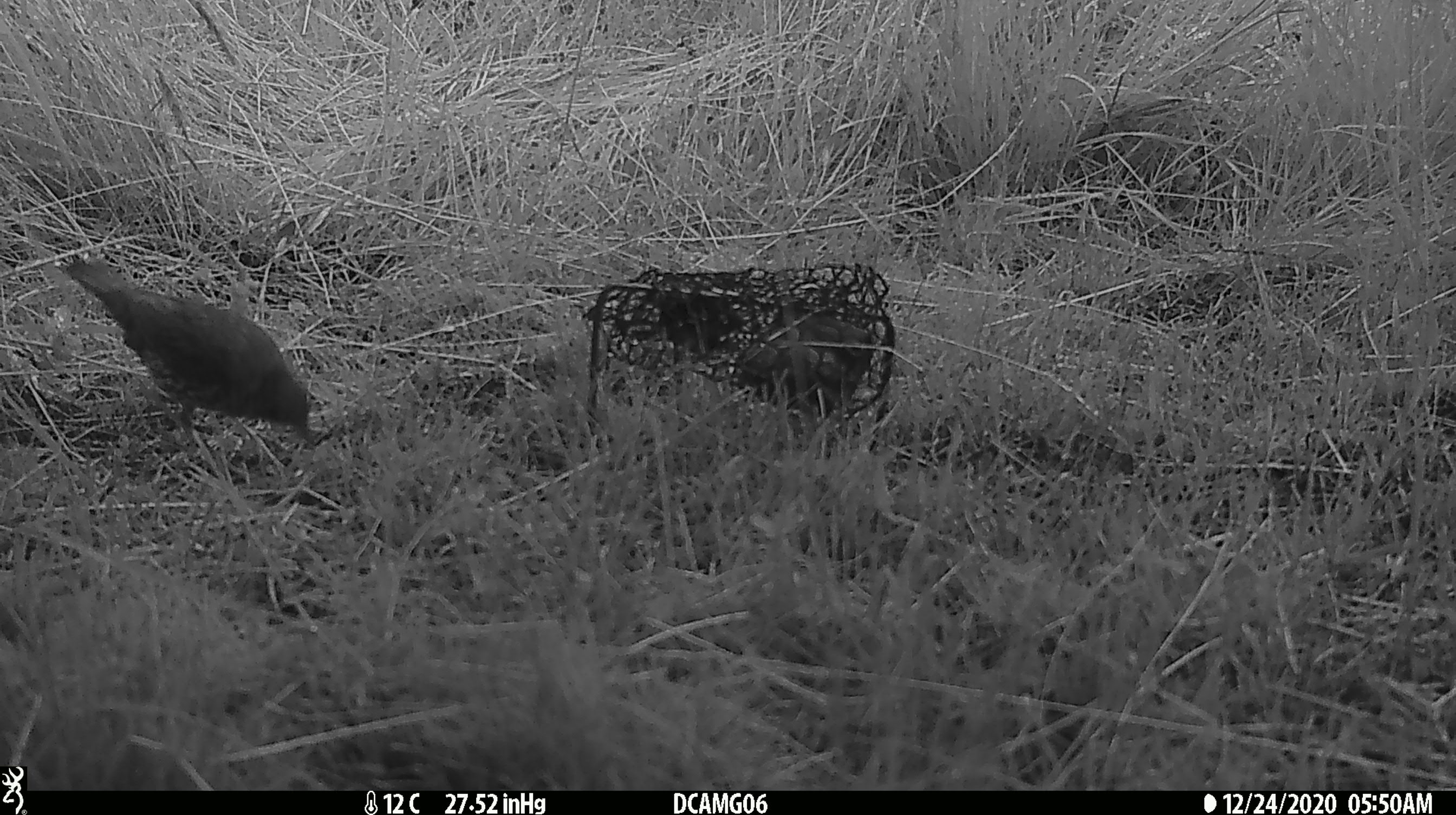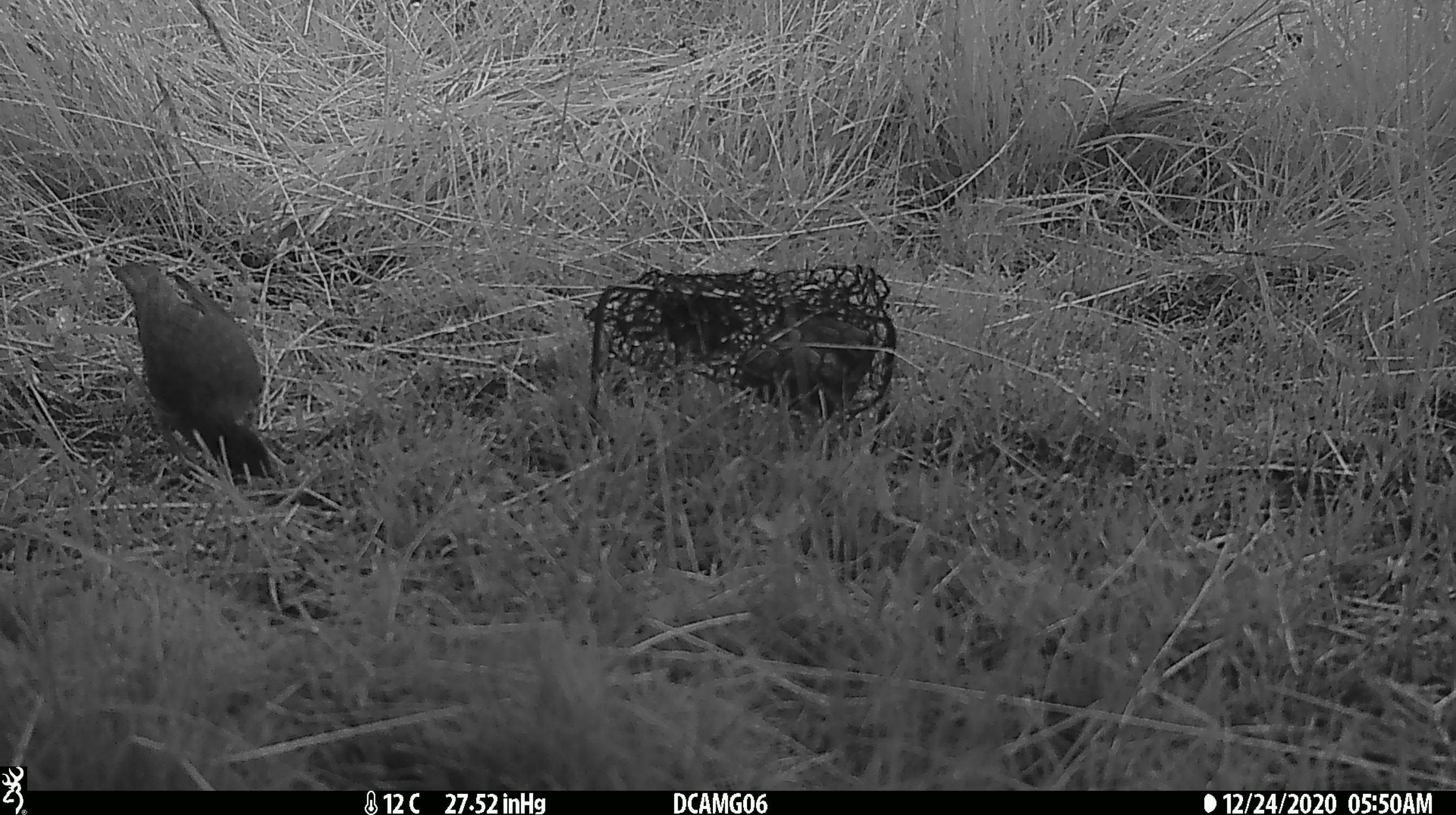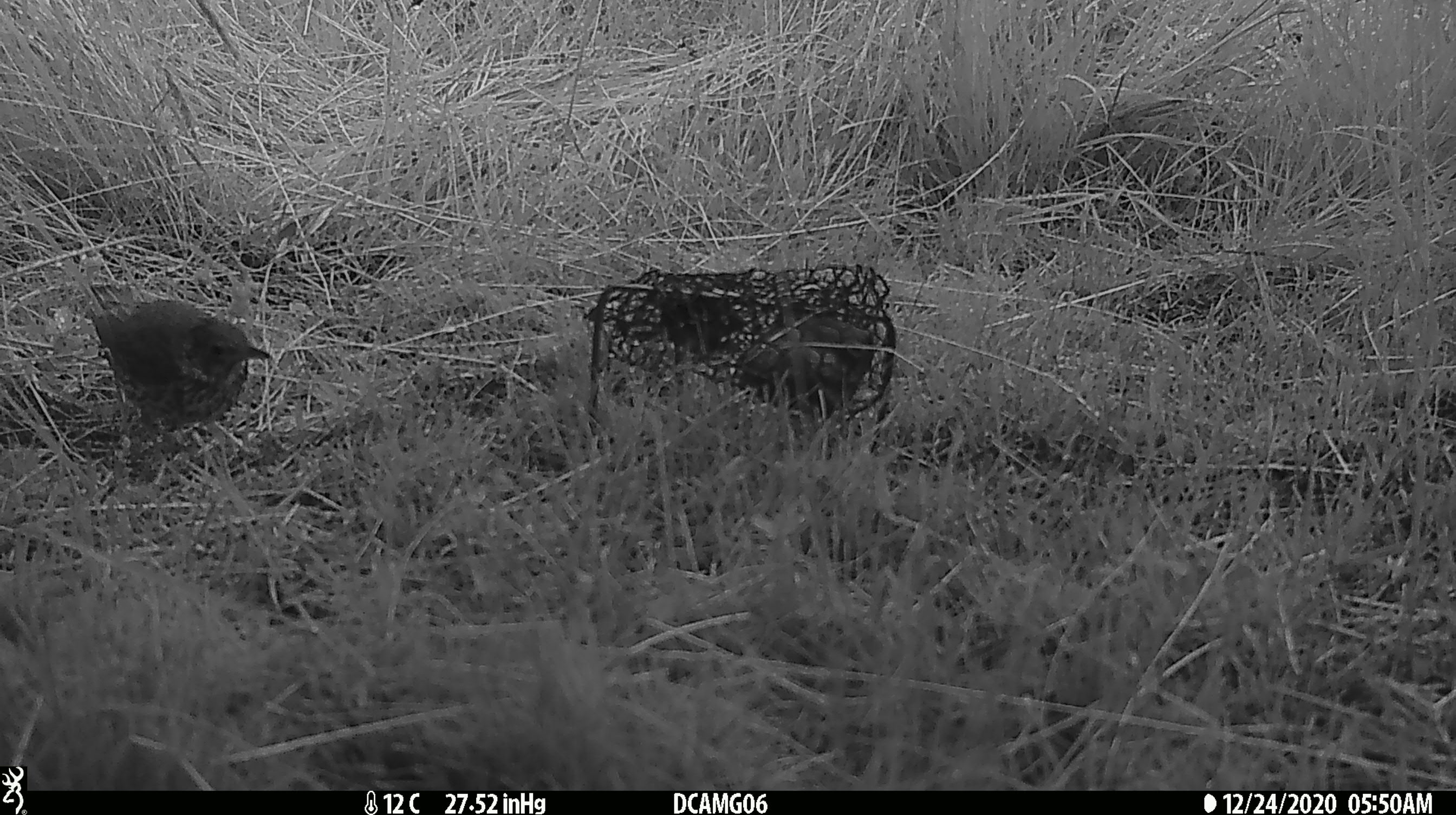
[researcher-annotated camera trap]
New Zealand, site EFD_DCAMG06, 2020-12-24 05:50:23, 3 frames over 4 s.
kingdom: Animalia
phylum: Chordata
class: Aves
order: Passeriformes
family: Turdidae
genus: Turdus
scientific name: Turdus philomelos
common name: song thrush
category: thrush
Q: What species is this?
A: Thrush (song thrush) (Turdus philomelos).